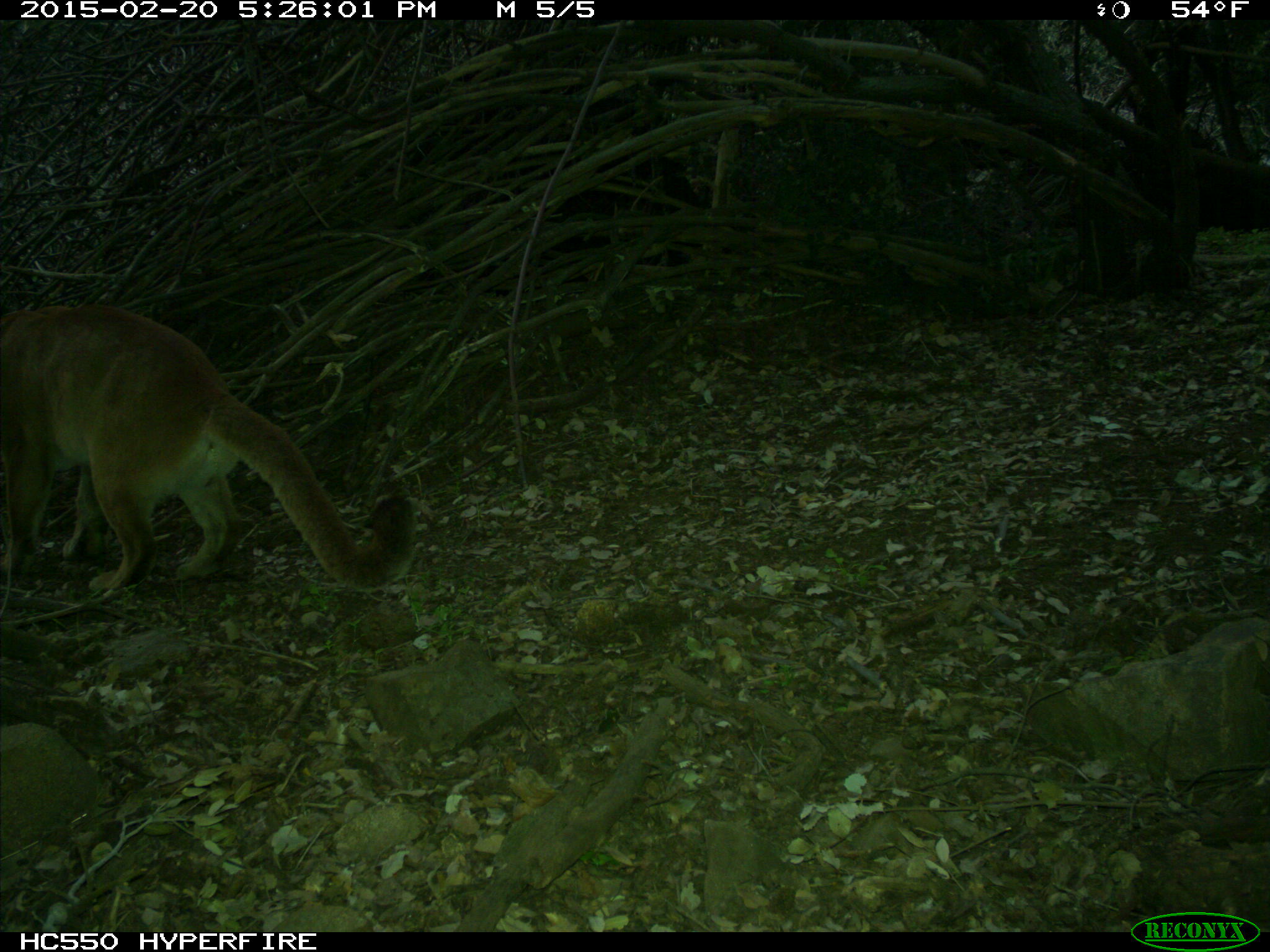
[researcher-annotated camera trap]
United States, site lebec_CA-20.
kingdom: Animalia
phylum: Chordata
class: Mammalia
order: Carnivora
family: Felidae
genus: Puma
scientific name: Puma concolor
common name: mountain lion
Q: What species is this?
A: Puma concolor (mountain lion).